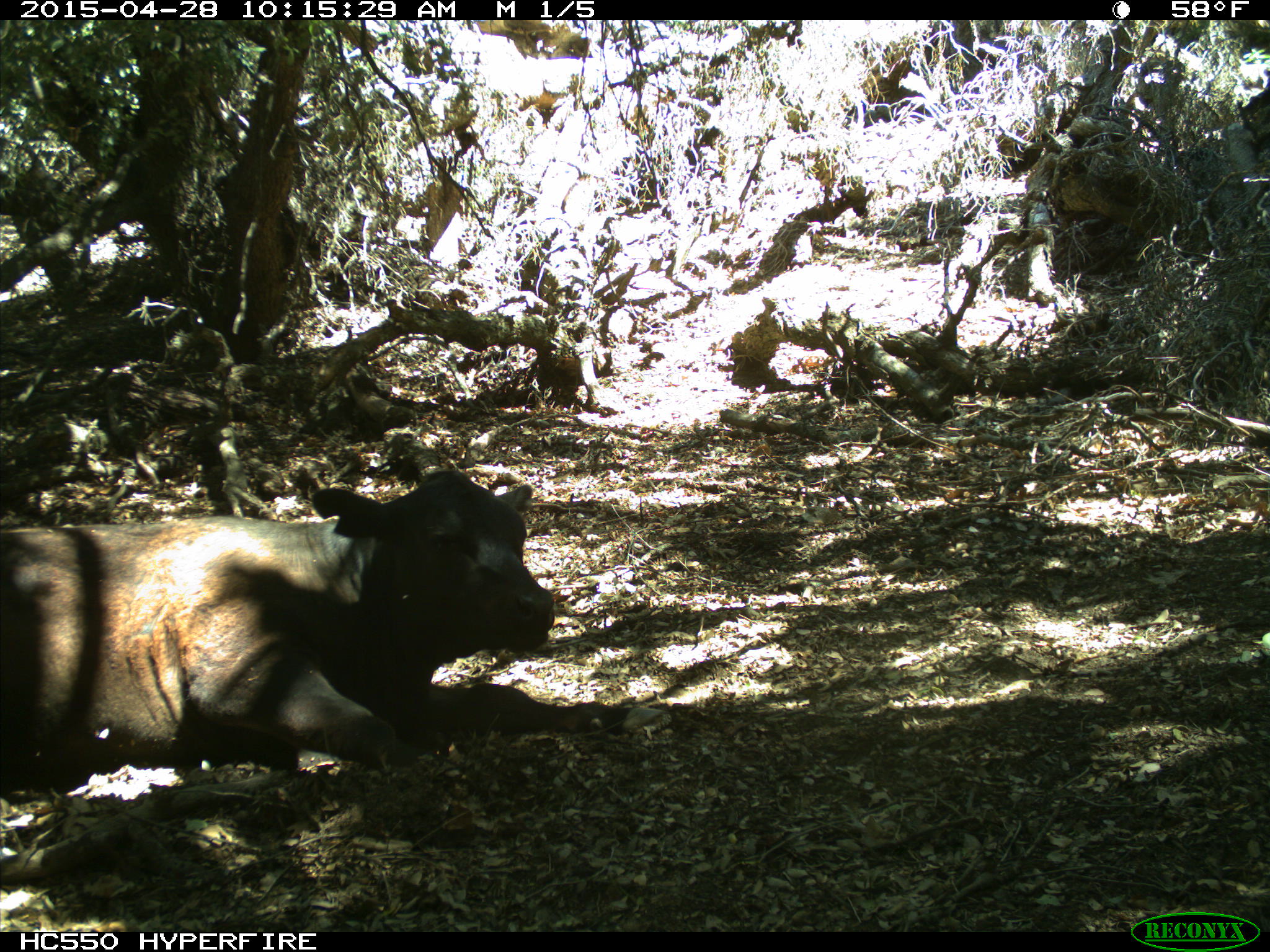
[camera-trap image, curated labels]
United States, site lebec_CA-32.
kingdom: Animalia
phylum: Chordata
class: Mammalia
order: Artiodactyla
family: Bovidae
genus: Bos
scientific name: Bos taurus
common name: domestic cow